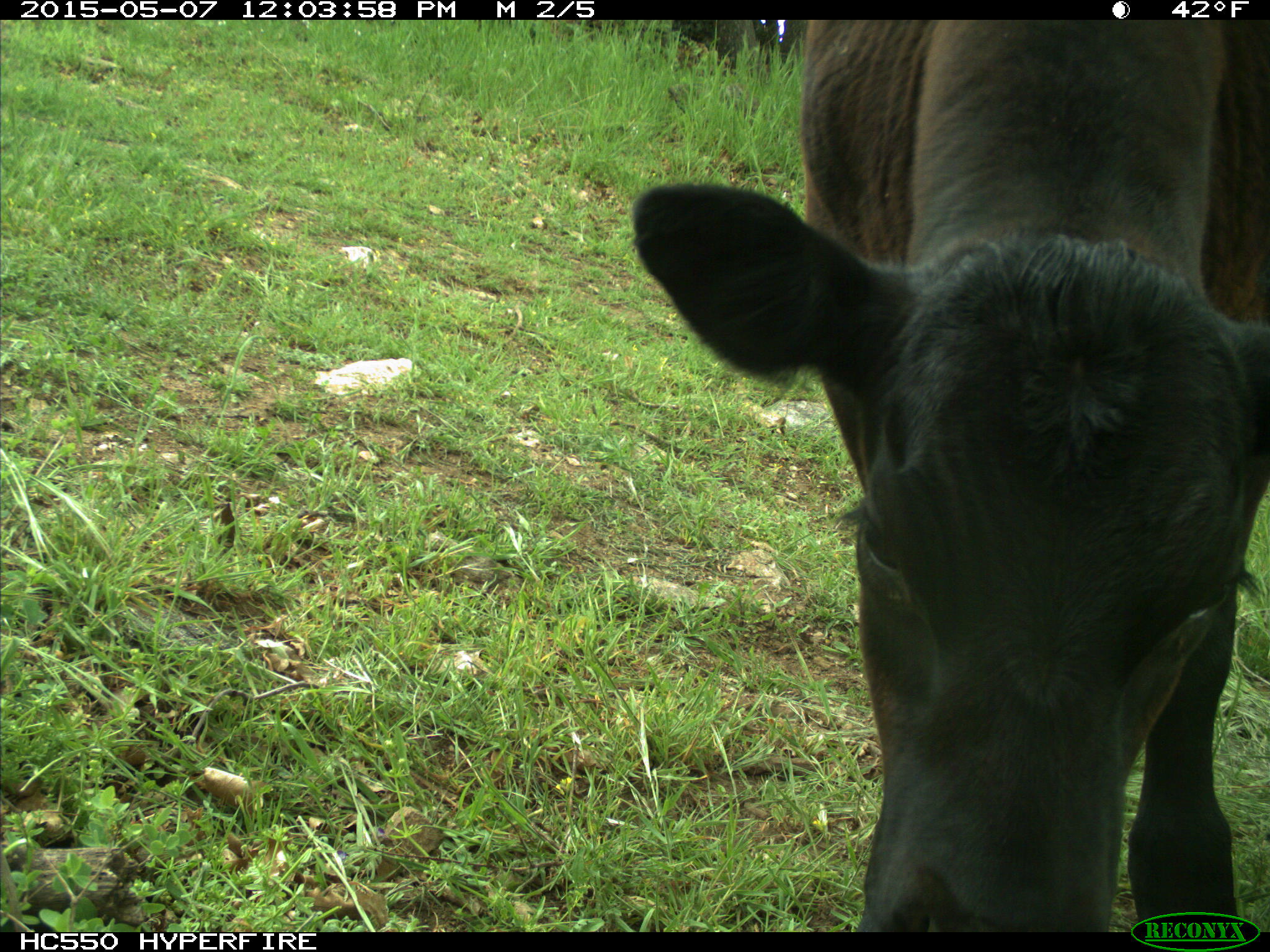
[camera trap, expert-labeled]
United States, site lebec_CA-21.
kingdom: Animalia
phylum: Chordata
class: Mammalia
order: Artiodactyla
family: Bovidae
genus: Bos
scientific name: Bos taurus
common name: domestic cow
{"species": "Bos taurus (domestic cow)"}